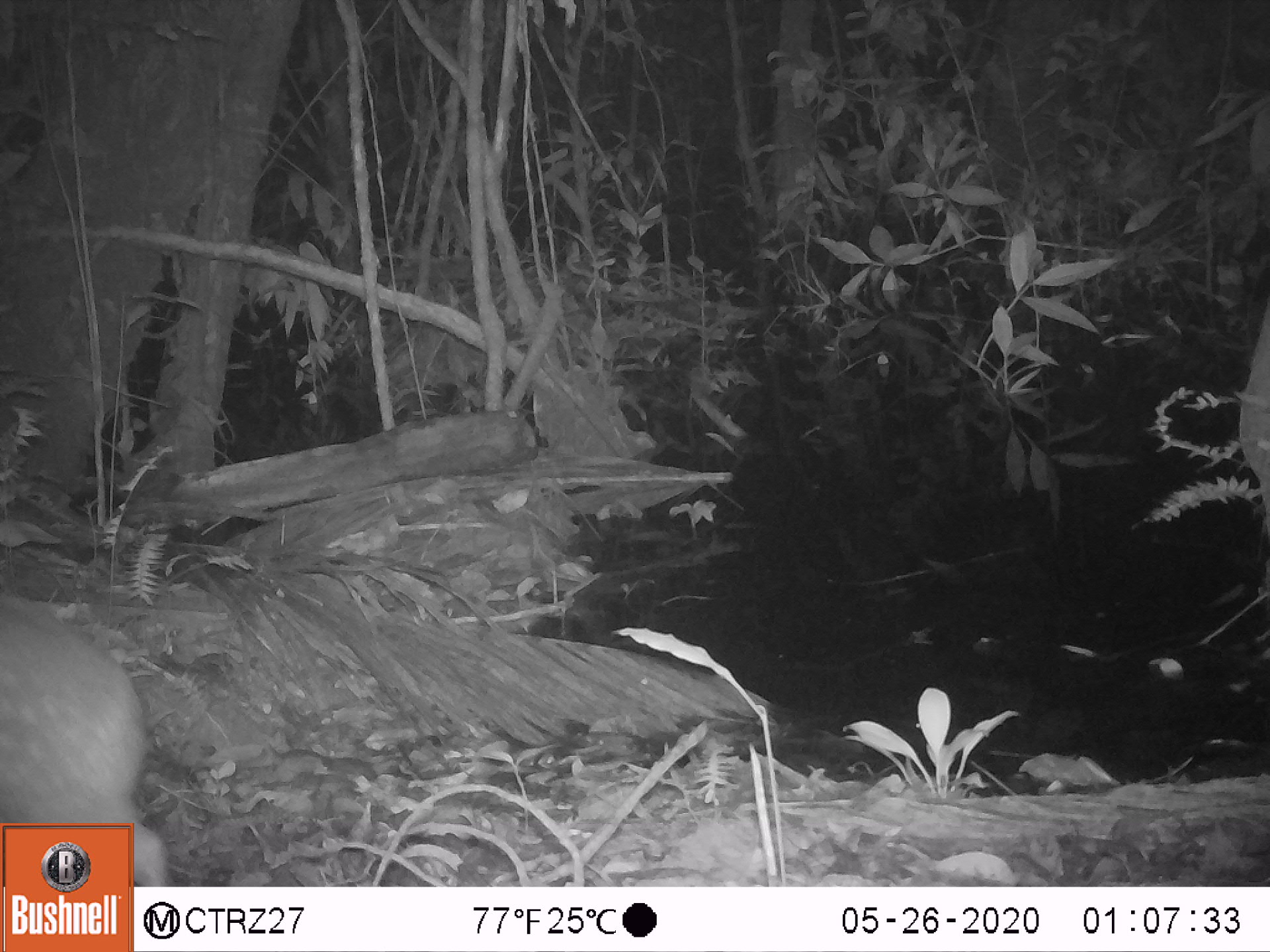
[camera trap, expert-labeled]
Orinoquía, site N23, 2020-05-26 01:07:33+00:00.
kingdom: Animalia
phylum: Chordata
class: Mammalia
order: Rodentia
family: Cuniculidae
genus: Cuniculus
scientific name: Cuniculus paca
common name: spotted paca